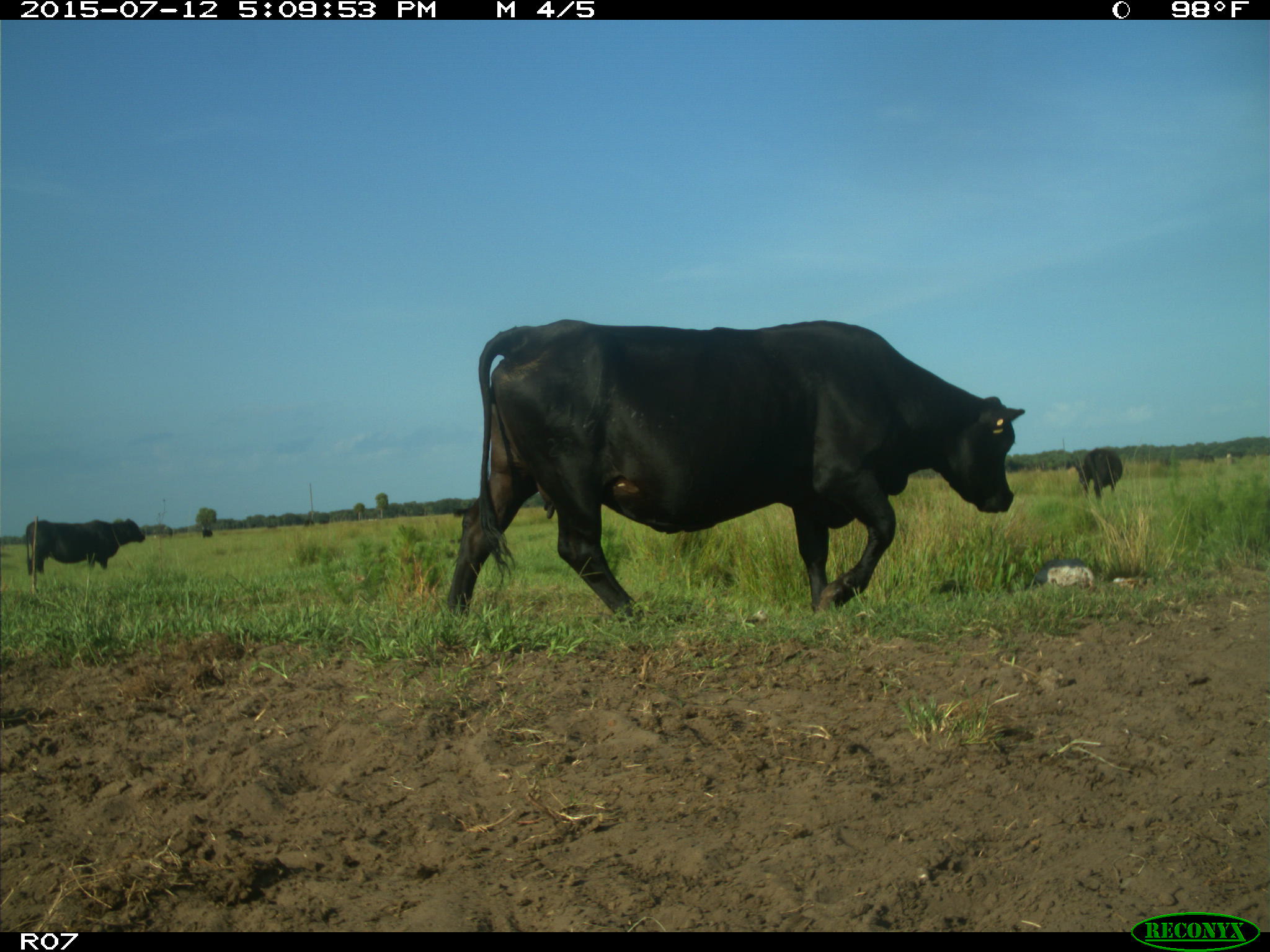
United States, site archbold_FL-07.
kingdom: Animalia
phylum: Chordata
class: Mammalia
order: Artiodactyla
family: Bovidae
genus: Bos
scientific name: Bos taurus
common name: domestic cow